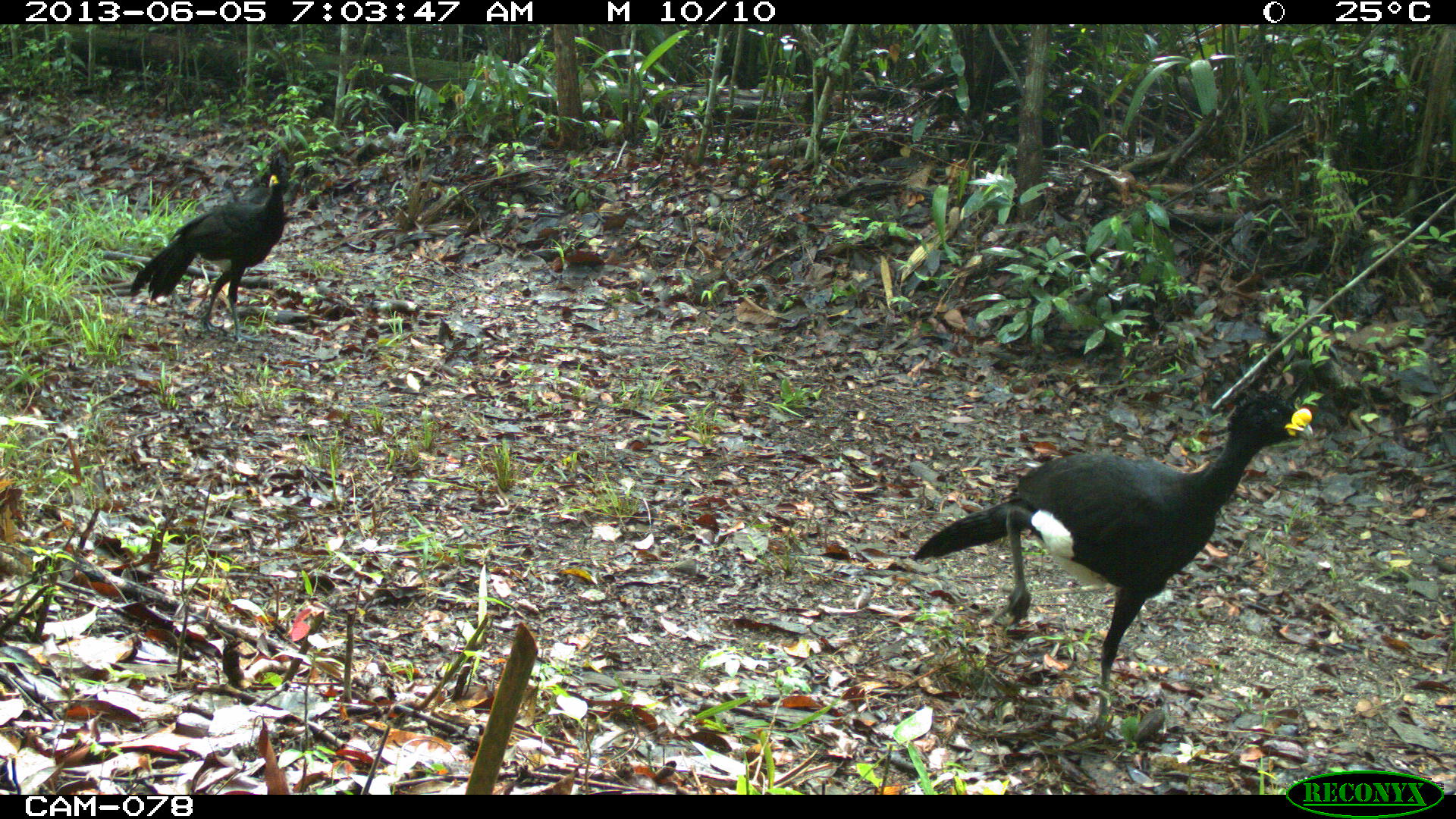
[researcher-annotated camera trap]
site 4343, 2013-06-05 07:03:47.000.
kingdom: Animalia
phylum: Chordata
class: Aves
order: Galliformes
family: Cracidae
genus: Crax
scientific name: Crax rubra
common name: great curassow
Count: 3.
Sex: male.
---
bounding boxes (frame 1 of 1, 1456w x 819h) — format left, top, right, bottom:
crax rubra: 912, 389, 1313, 744; 126, 149, 294, 342